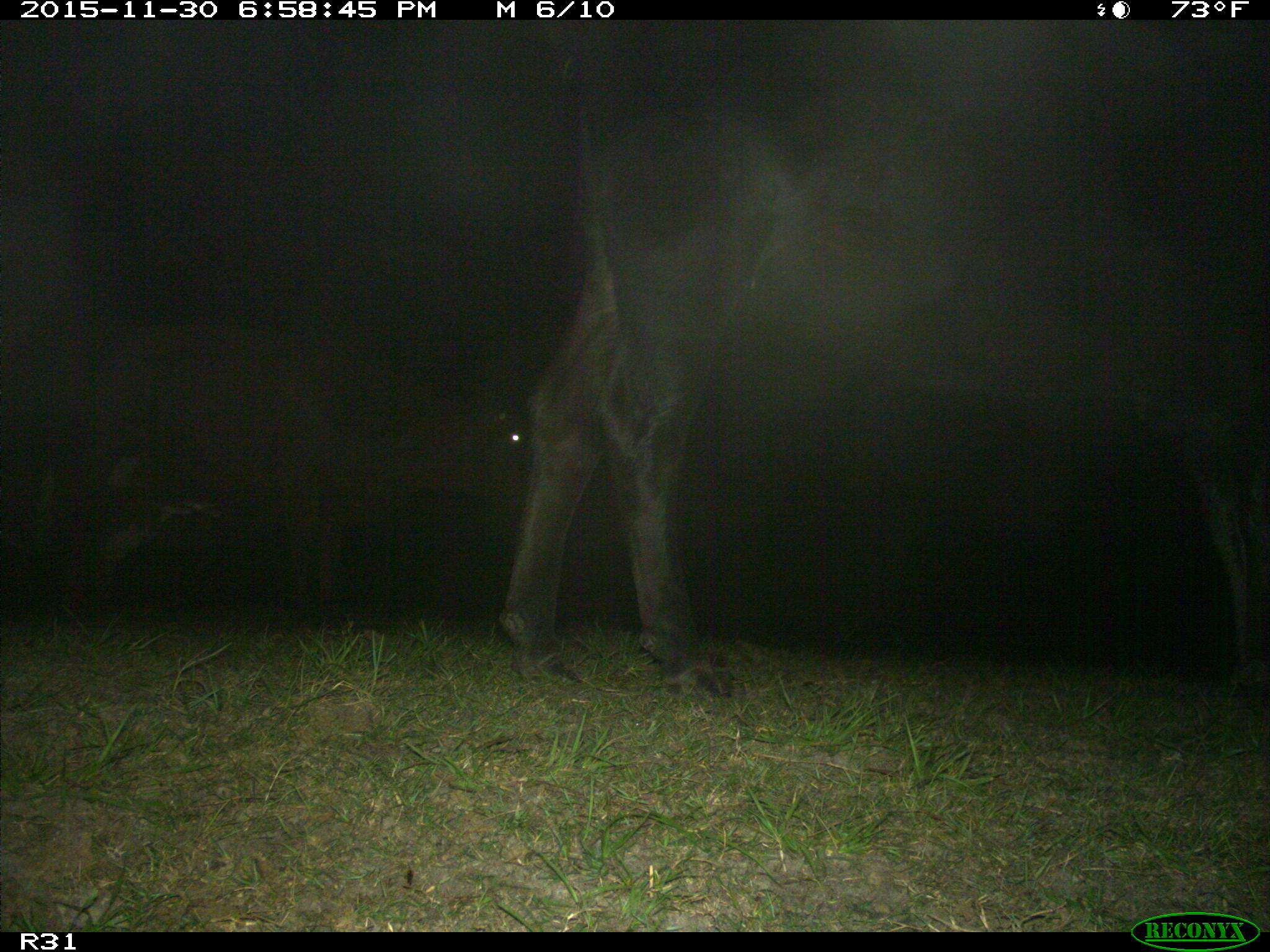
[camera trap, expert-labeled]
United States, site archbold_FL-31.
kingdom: Animalia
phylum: Chordata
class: Mammalia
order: Artiodactyla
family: Bovidae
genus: Bos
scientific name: Bos taurus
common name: domestic cow